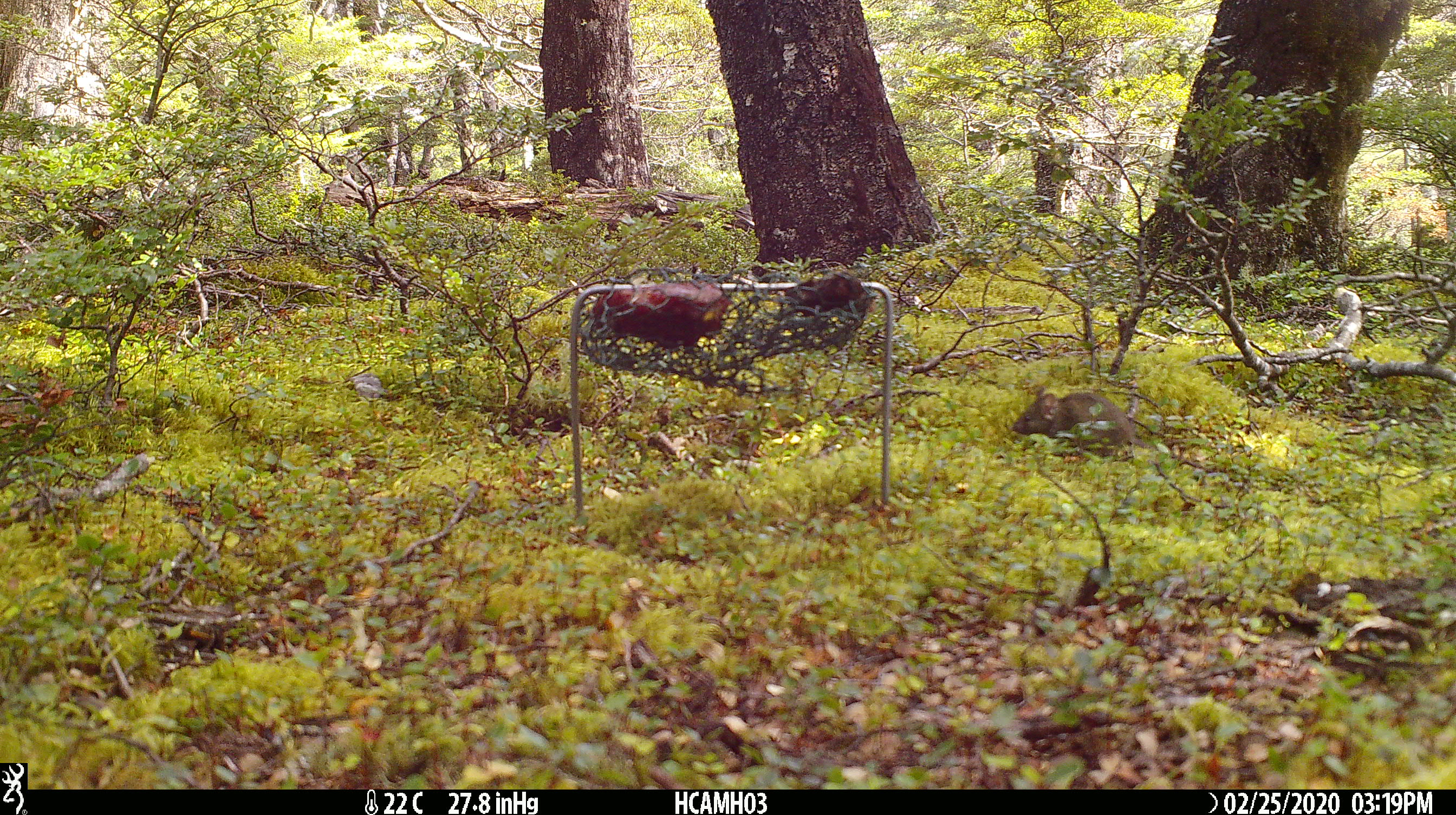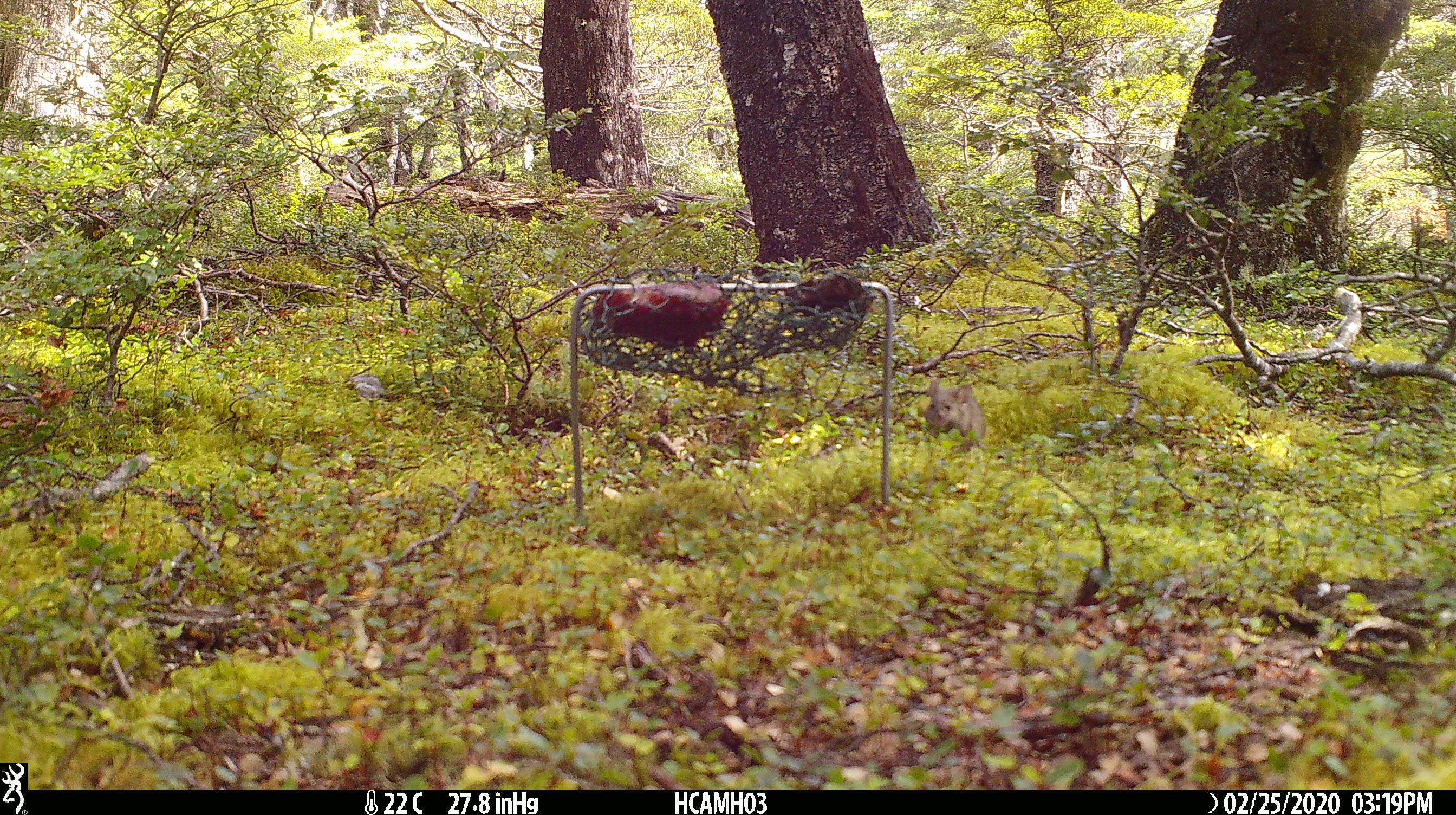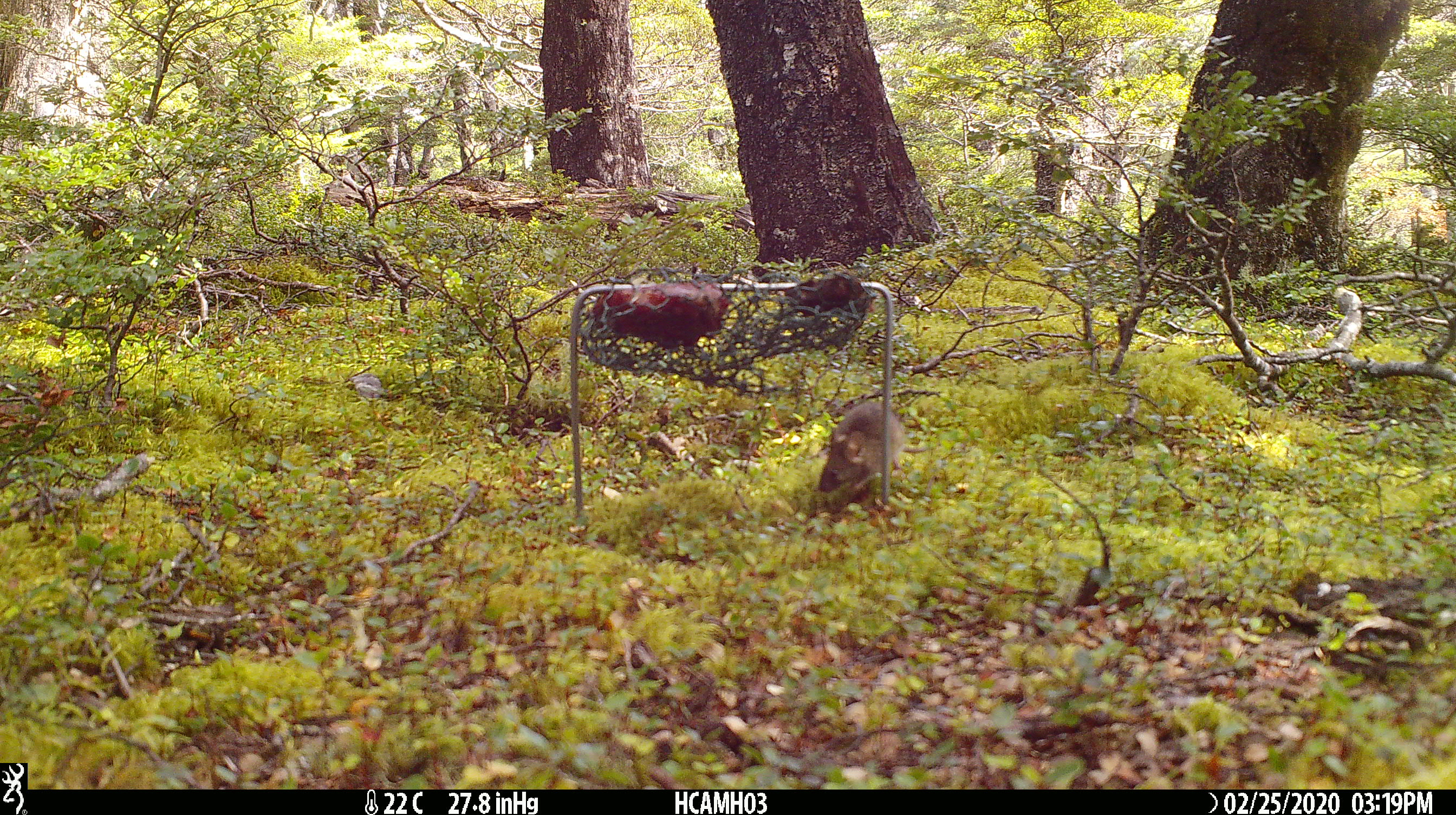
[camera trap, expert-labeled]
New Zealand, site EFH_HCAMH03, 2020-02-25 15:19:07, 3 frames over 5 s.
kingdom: Animalia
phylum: Chordata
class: Mammalia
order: Rodentia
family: Muridae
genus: Mus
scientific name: Mus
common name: mouse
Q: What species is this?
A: Mouse (Mus).